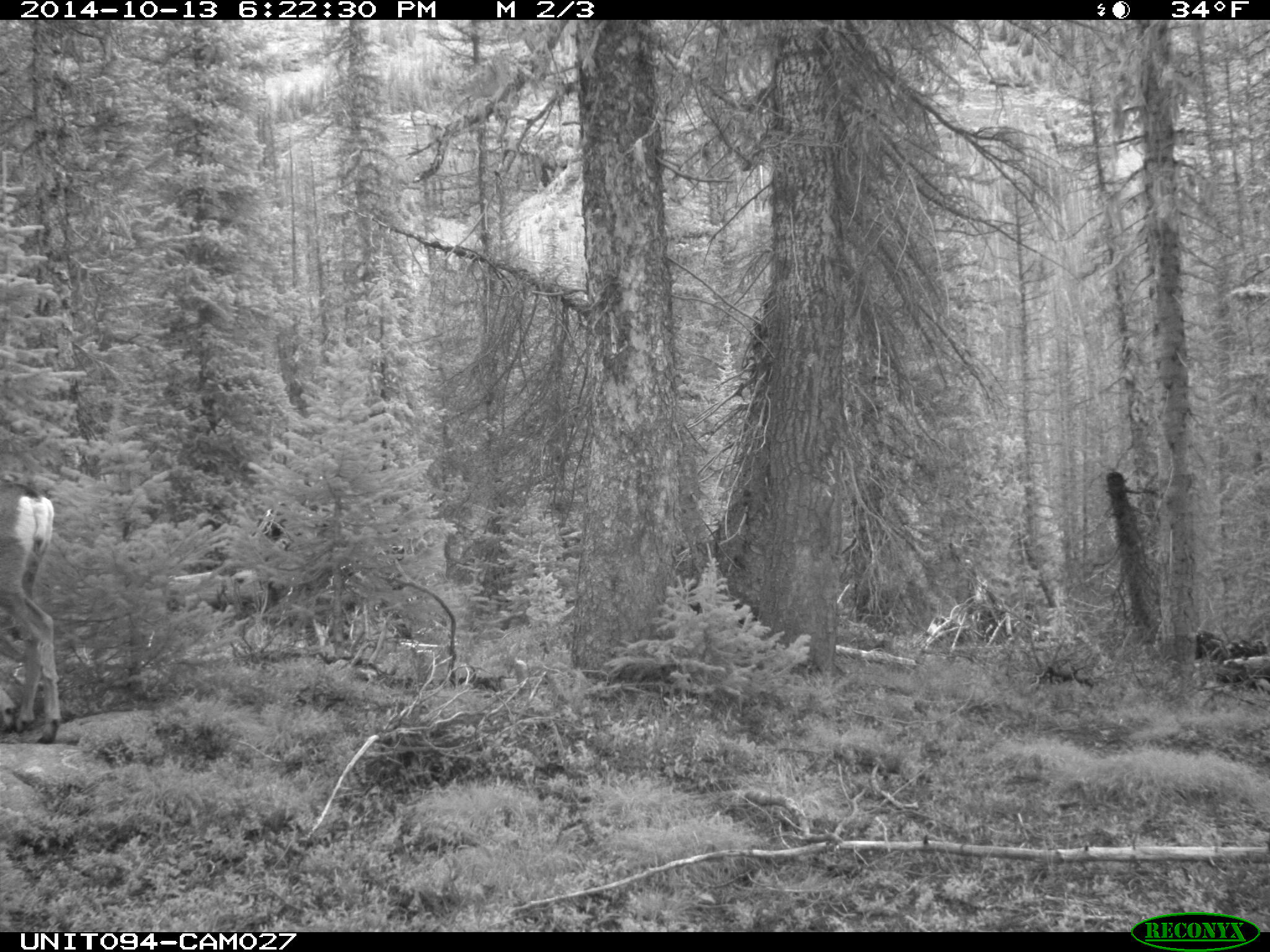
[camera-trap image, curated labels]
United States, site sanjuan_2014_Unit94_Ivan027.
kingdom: Animalia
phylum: Chordata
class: Mammalia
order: Artiodactyla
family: Cervidae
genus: Odocoileus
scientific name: Odocoileus hemionus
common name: mule deer